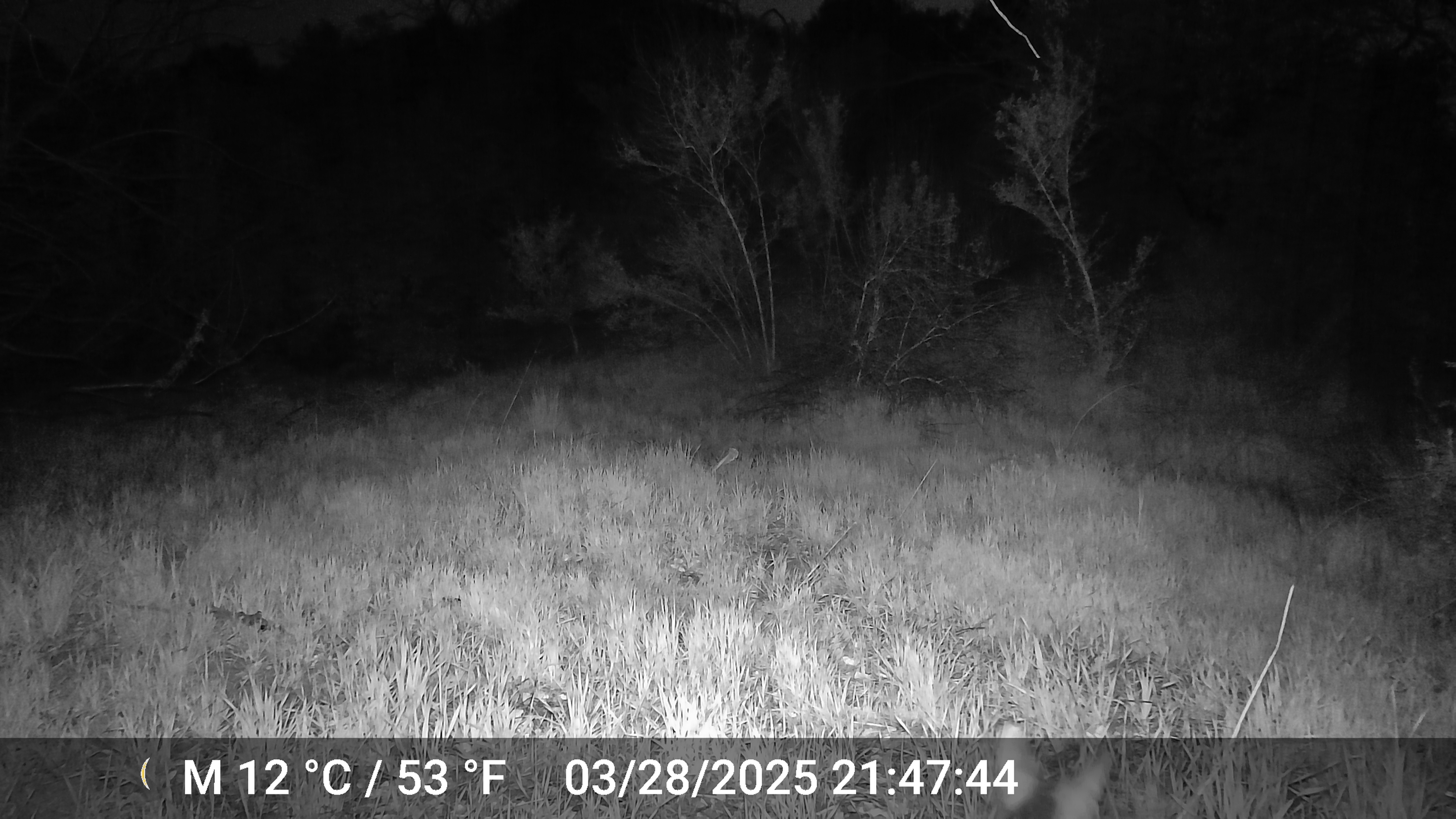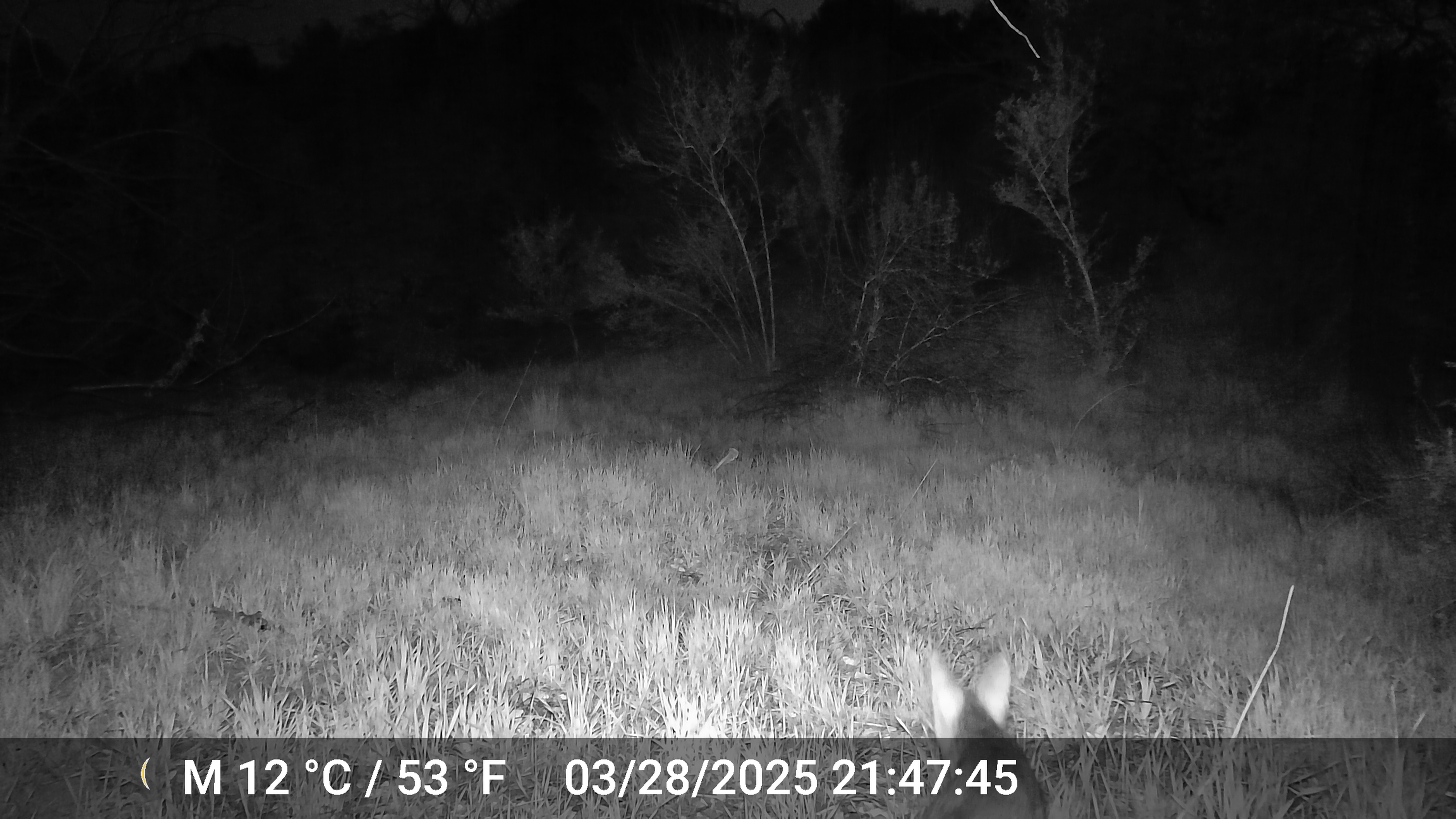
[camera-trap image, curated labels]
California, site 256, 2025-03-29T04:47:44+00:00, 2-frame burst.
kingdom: Animalia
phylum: Chordata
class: Mammalia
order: Carnivora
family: Canidae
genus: Urocyon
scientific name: Urocyon cinereoargenteus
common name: gray fox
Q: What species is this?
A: Gray fox (Urocyon cinereoargenteus).